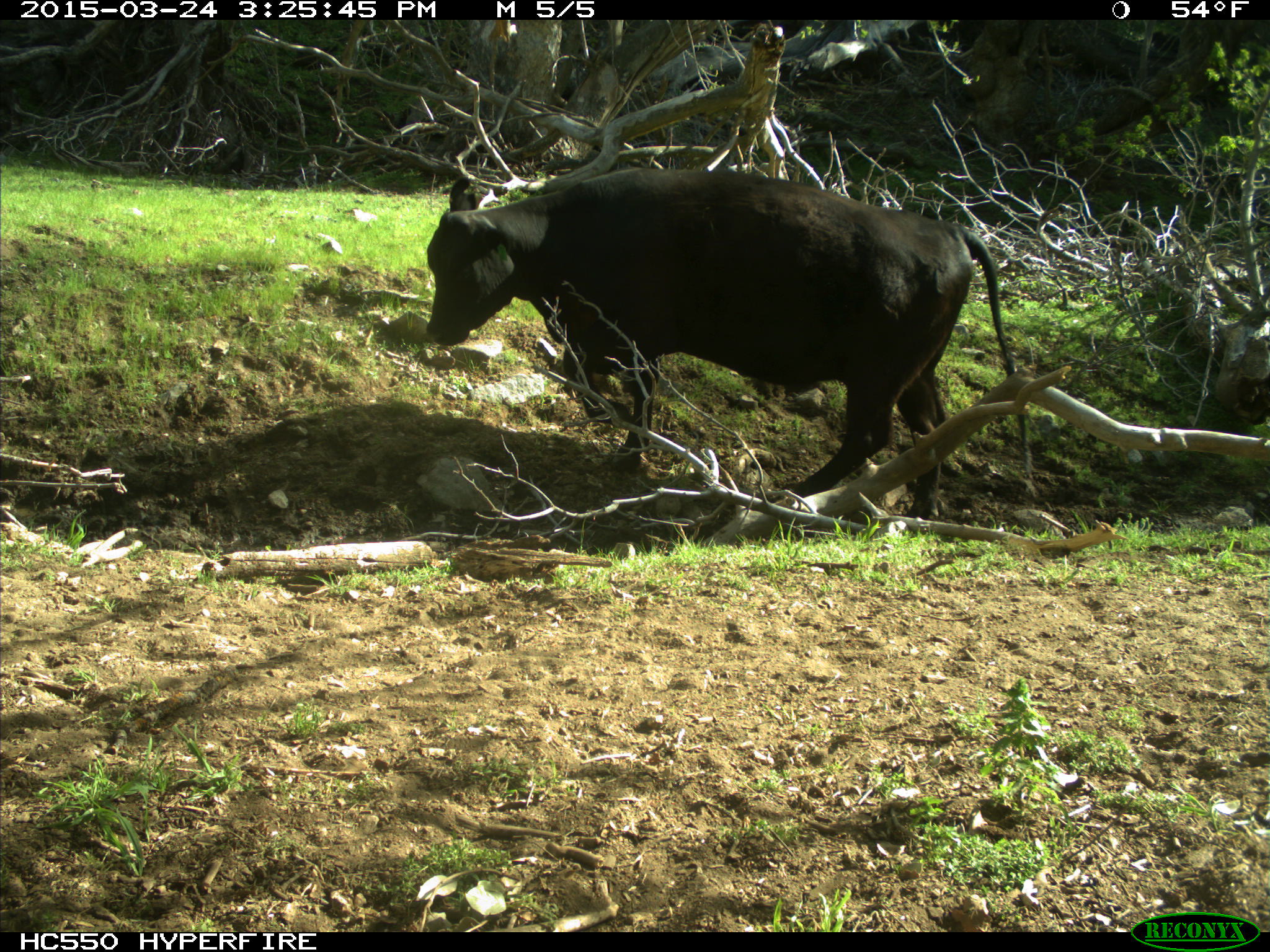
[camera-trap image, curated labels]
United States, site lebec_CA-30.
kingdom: Animalia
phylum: Chordata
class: Mammalia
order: Artiodactyla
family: Bovidae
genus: Bos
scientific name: Bos taurus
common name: domestic cow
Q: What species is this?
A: Bos taurus (domestic cow).